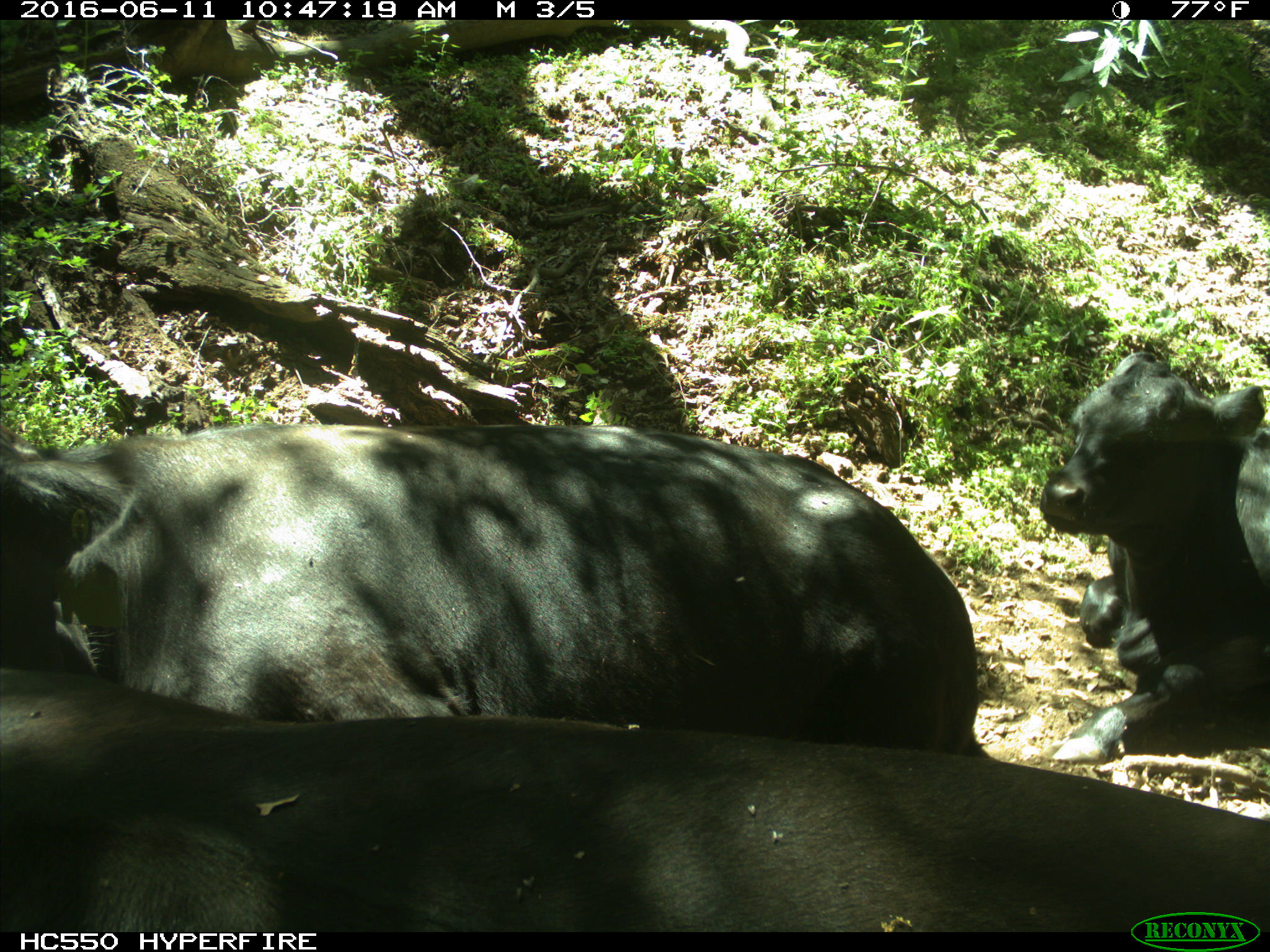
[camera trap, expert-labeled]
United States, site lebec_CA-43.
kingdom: Animalia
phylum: Chordata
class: Mammalia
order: Artiodactyla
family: Bovidae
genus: Bos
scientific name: Bos taurus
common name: domestic cow